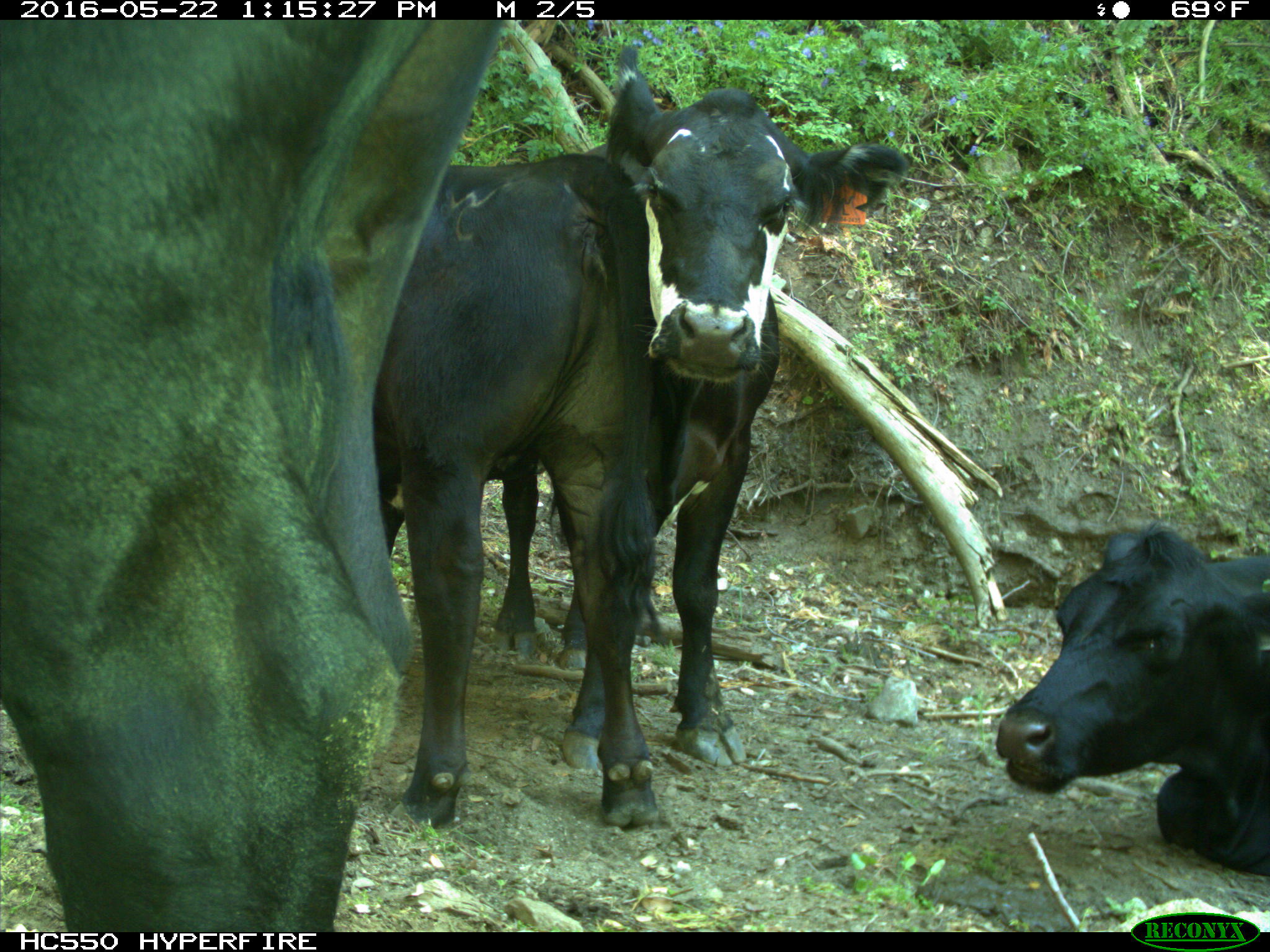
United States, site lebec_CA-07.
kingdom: Animalia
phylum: Chordata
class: Mammalia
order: Artiodactyla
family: Bovidae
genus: Bos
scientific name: Bos taurus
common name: domestic cow